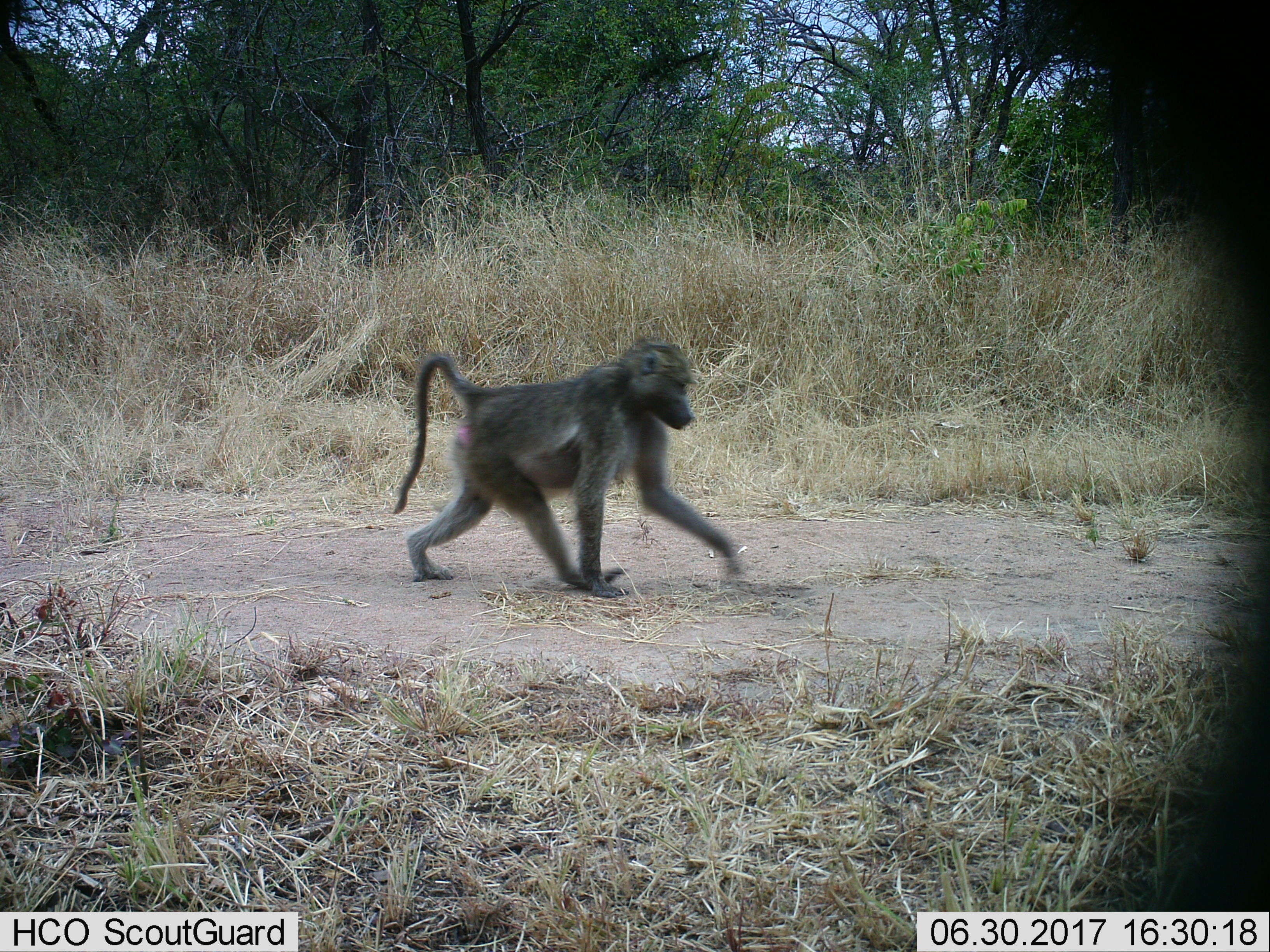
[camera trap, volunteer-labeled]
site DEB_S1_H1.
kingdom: Animalia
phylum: Chordata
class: Mammalia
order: Primates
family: Cercopithecidae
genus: Papio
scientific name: Papio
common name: baboon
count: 1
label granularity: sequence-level